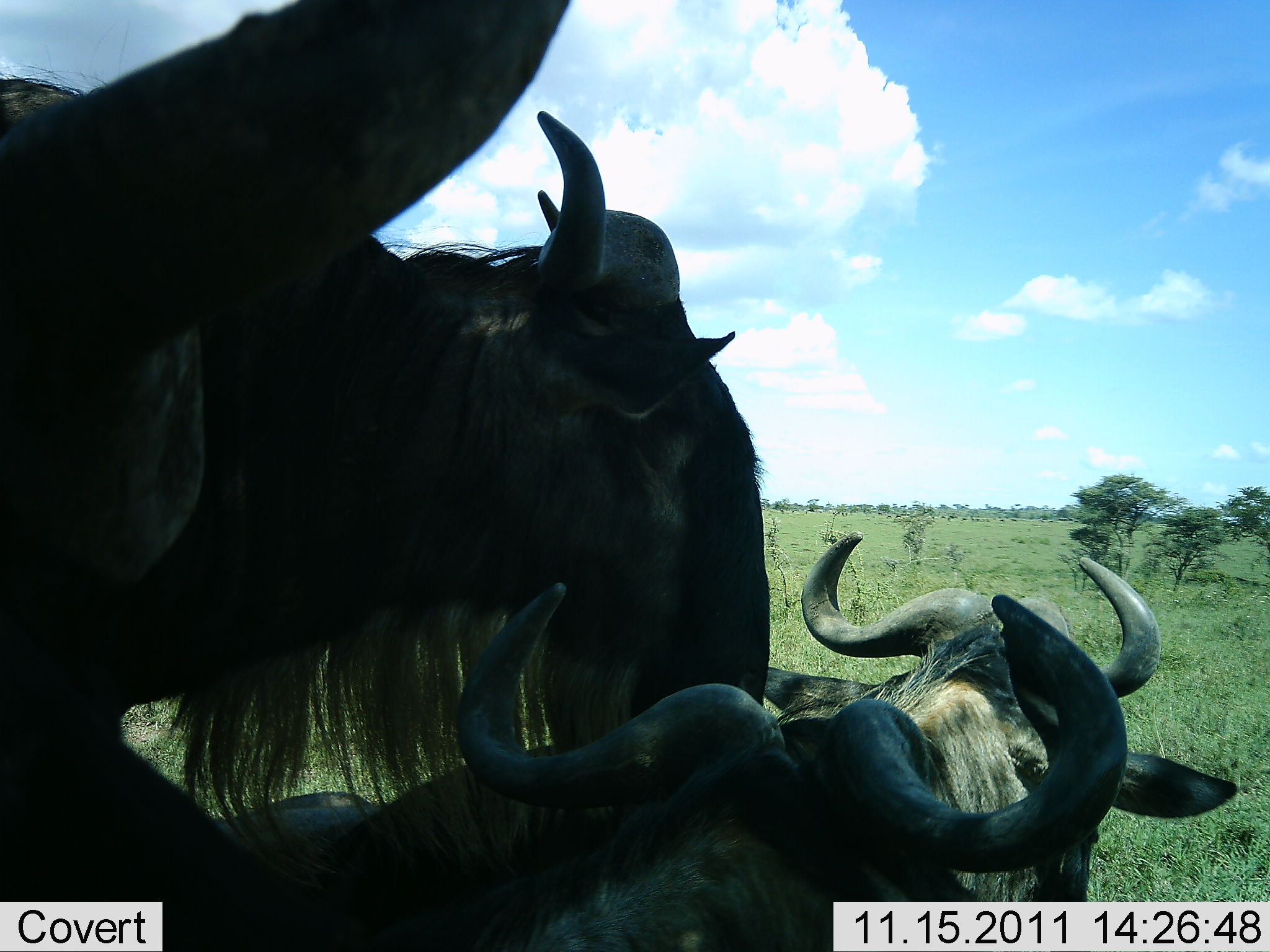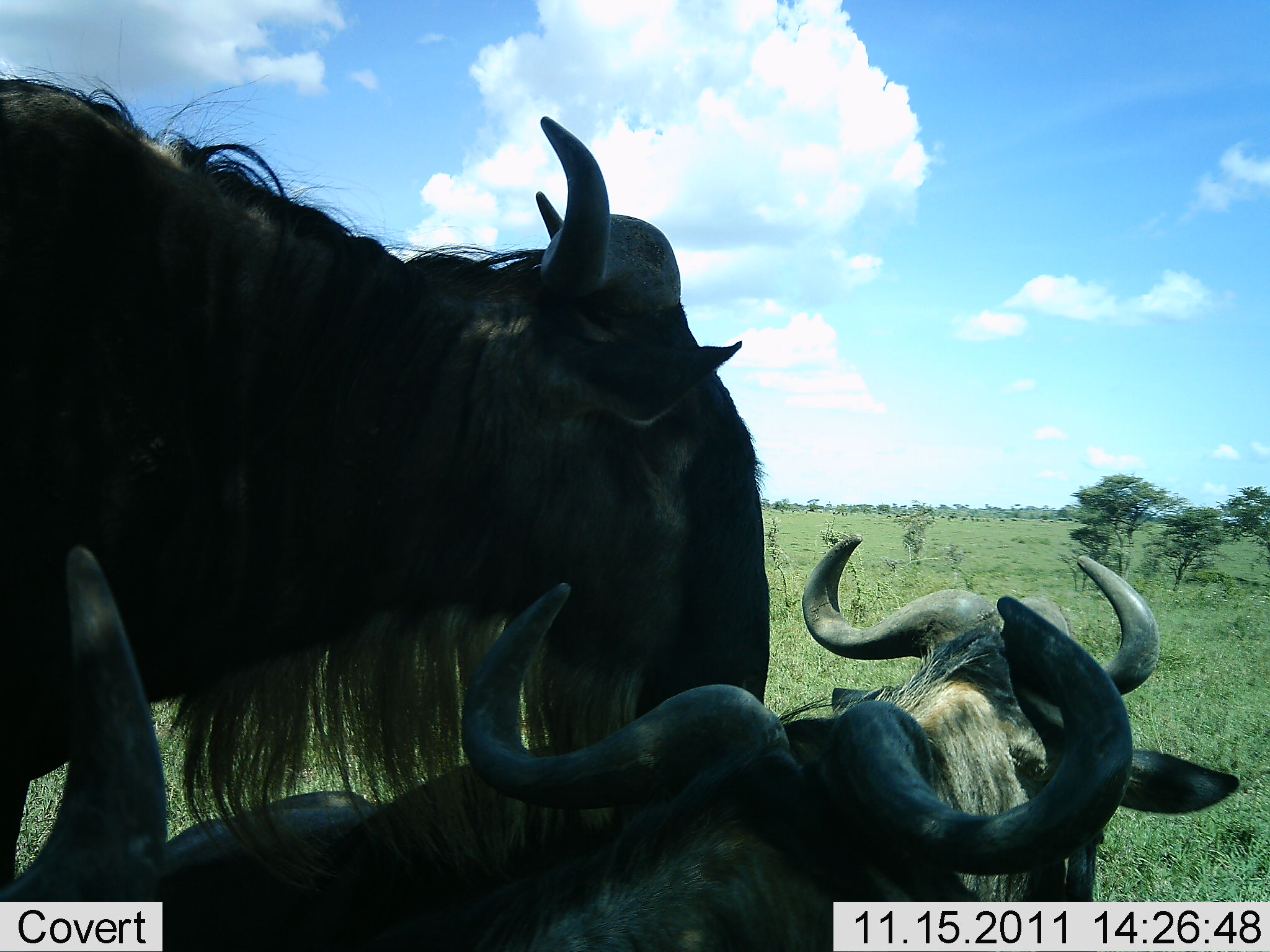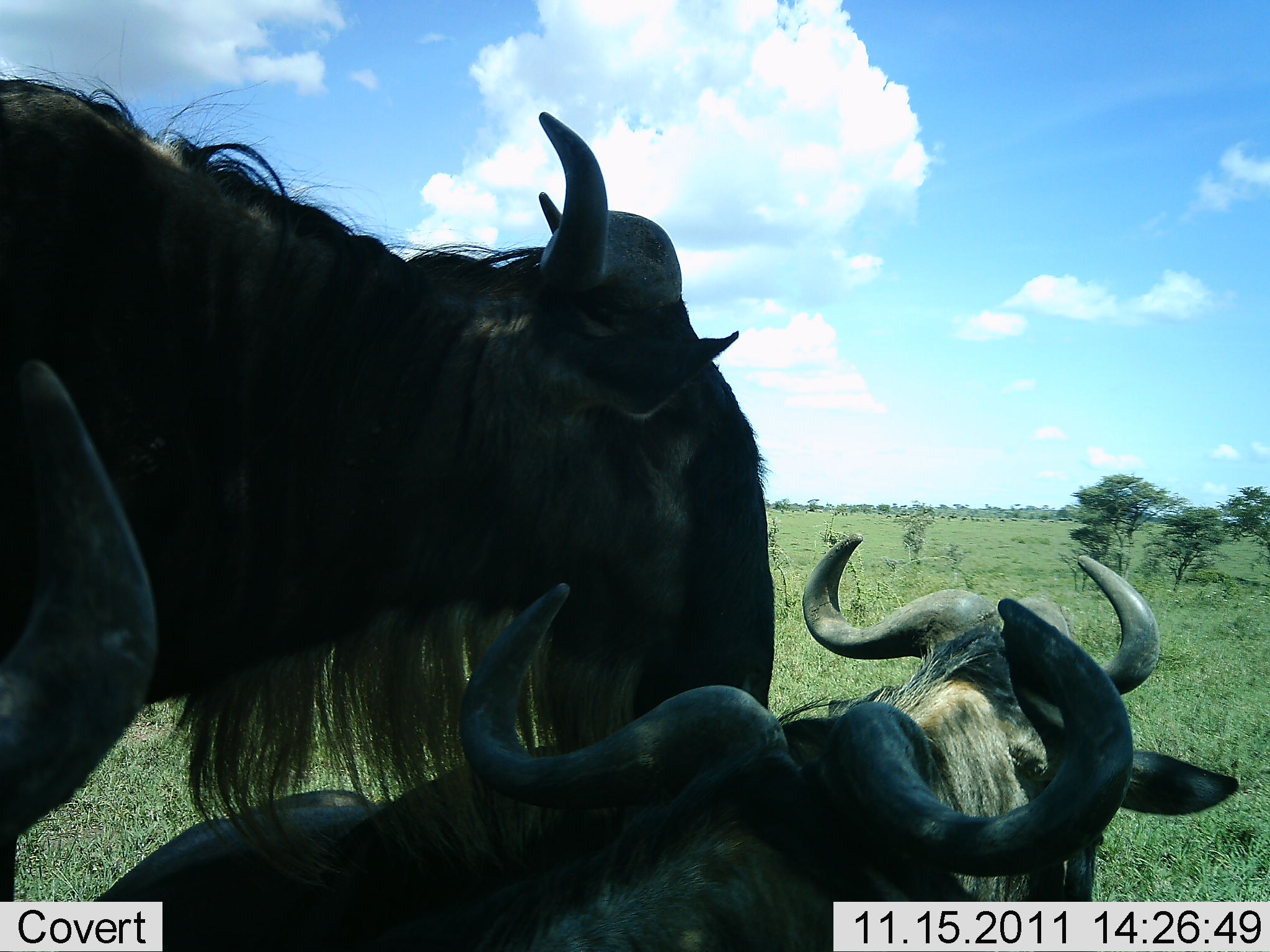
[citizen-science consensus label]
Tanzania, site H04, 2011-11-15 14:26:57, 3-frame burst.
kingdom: Animalia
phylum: Chordata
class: Mammalia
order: Artiodactyla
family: Bovidae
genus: Connochaetes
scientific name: Connochaetes taurinus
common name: blue wildebeest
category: wildebeest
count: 4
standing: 64%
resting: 50%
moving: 14%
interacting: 7%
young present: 14%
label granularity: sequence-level